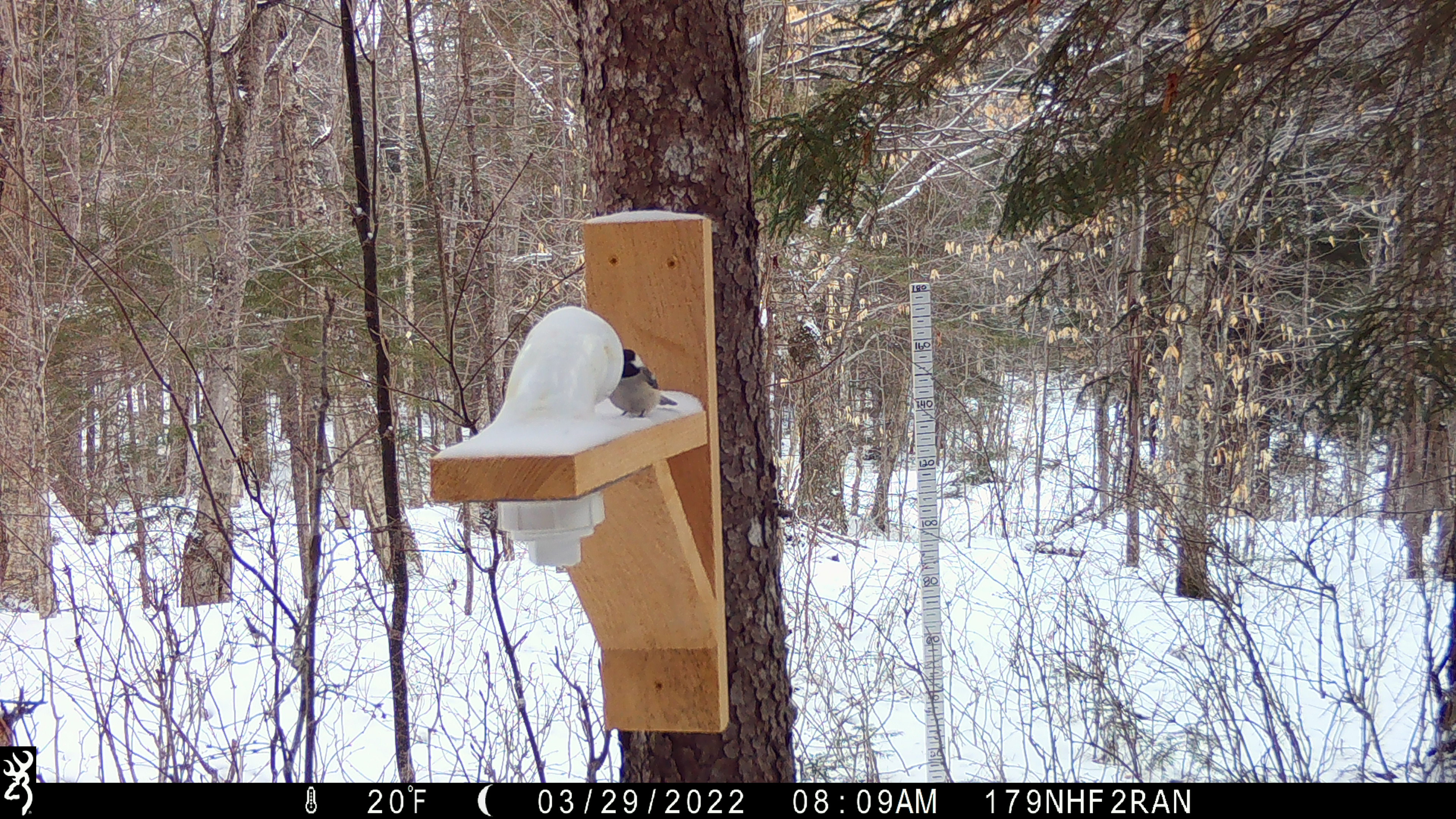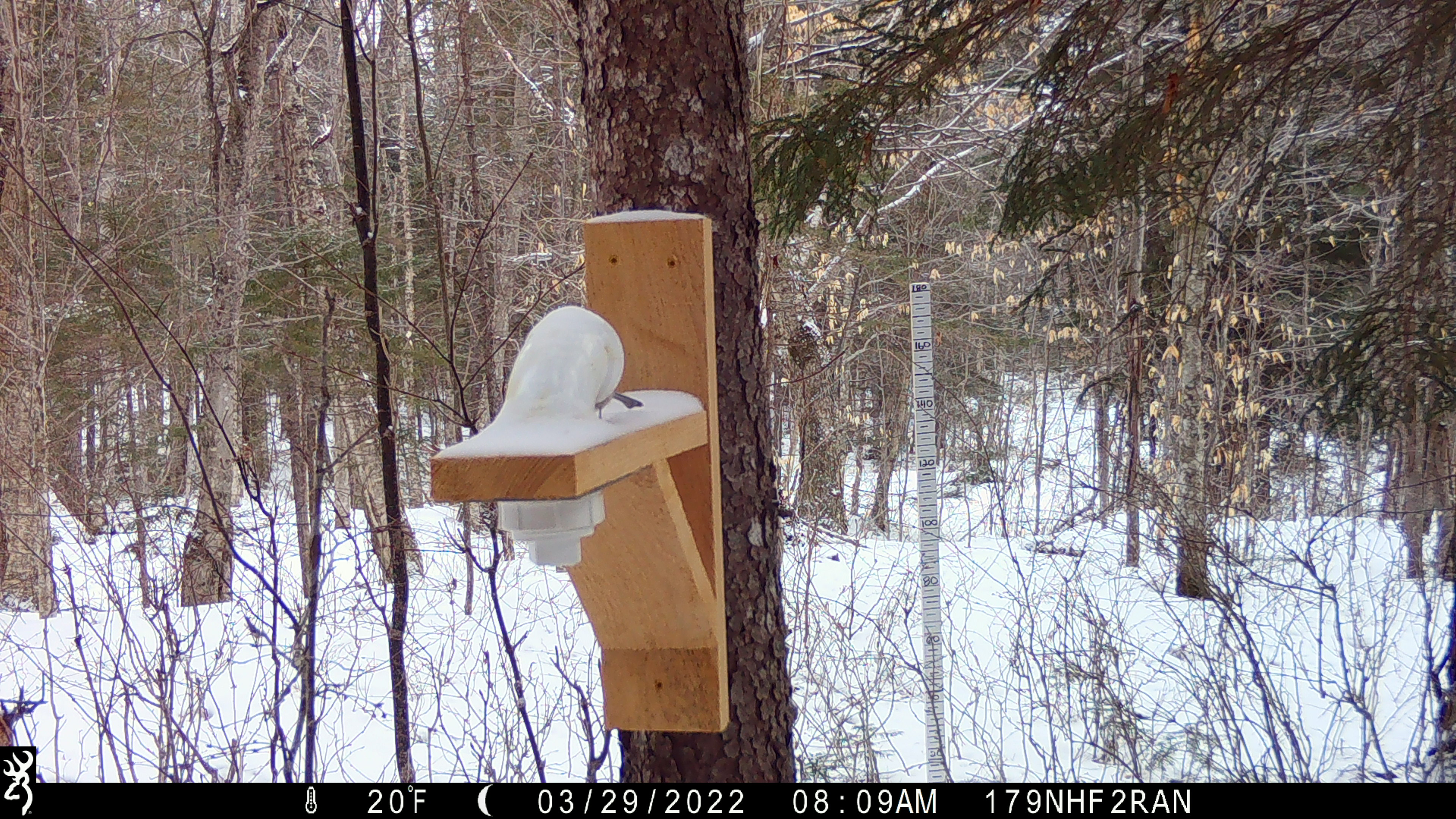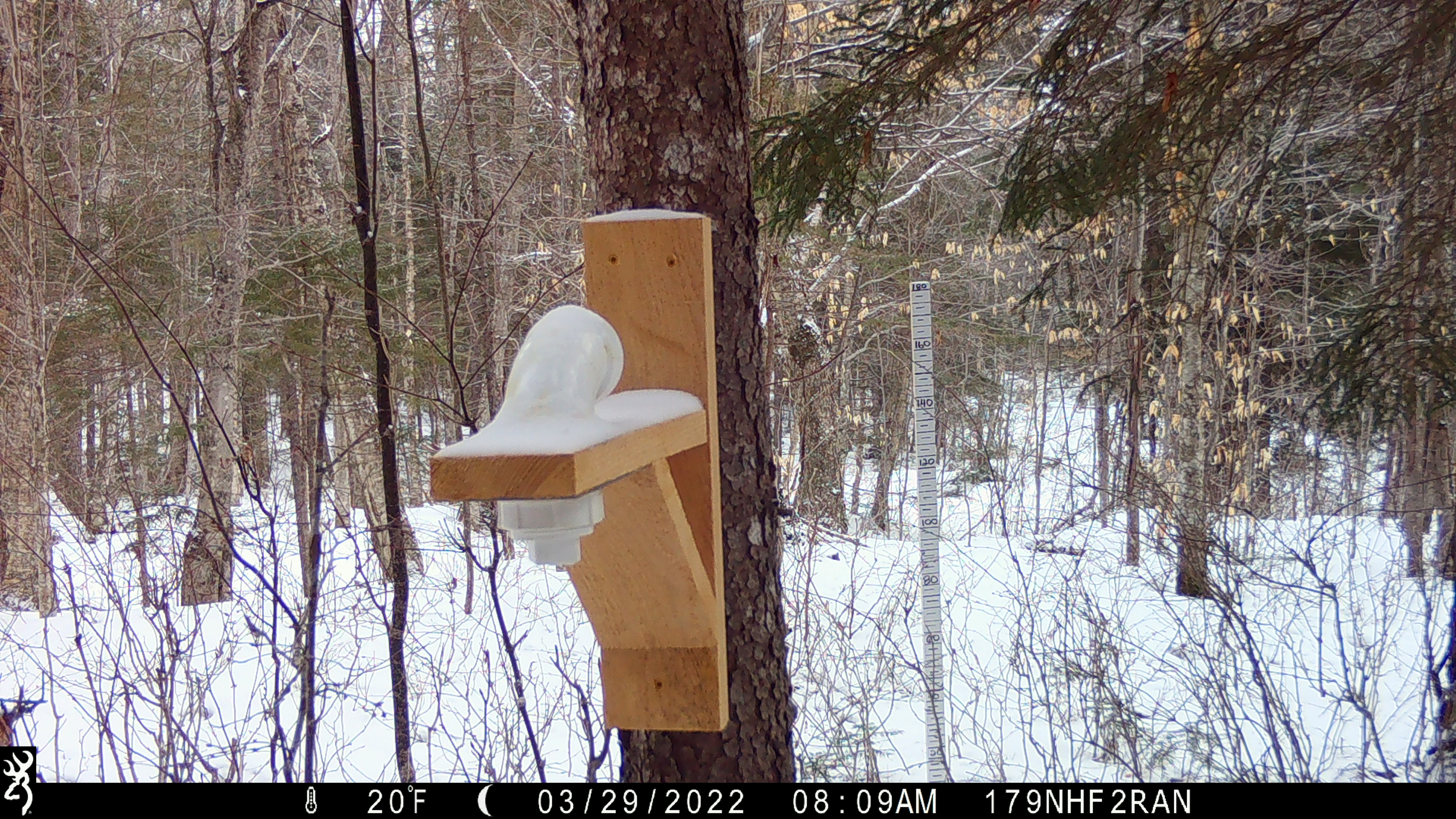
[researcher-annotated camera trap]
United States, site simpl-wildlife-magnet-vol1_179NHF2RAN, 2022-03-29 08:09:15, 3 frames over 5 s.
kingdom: Animalia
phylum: Chordata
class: Aves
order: Passeriformes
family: Sittidae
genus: Sitta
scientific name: Sitta canadensis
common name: red-breasted nuthatch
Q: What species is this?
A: Red-breasted nuthatch (Sitta canadensis).